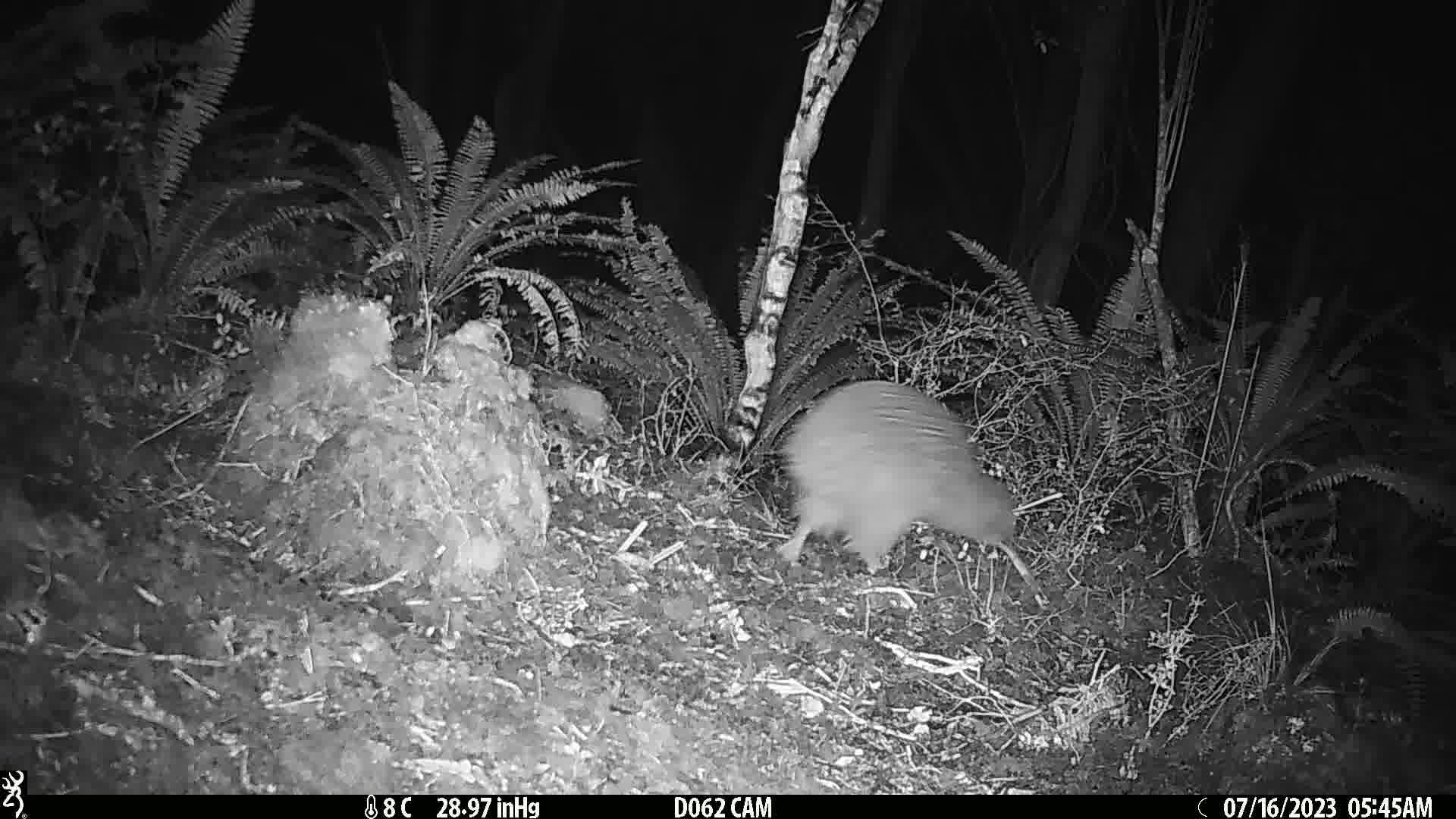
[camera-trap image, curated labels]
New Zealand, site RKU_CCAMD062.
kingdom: Animalia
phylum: Chordata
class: Aves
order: Apterygiformes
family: Apterygidae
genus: Apteryx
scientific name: Apteryx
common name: kiwi